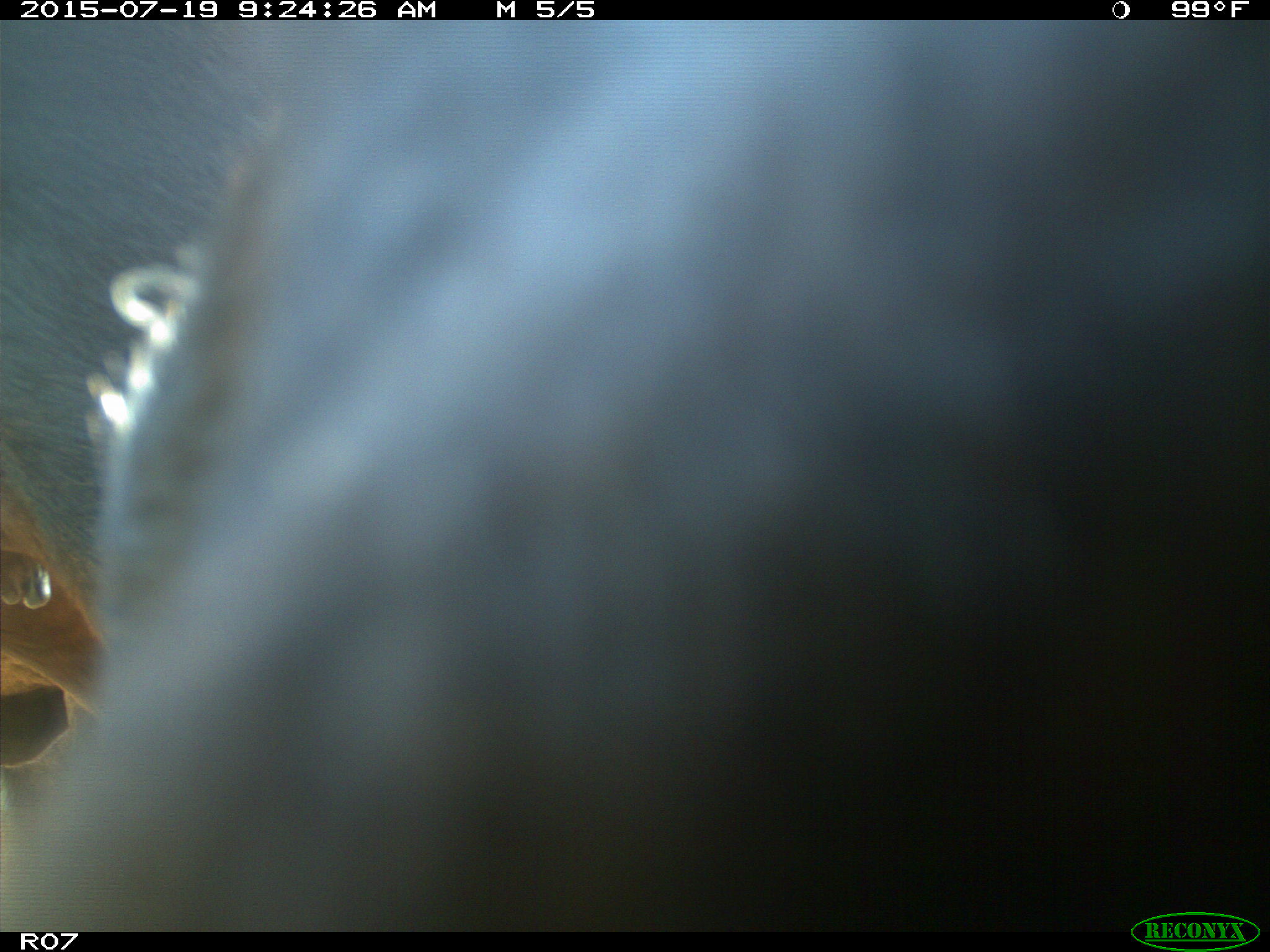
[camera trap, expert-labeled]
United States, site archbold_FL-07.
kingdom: Animalia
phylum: Chordata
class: Mammalia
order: Artiodactyla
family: Bovidae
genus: Bos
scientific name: Bos taurus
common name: domestic cow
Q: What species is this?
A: Bos taurus (domestic cow).